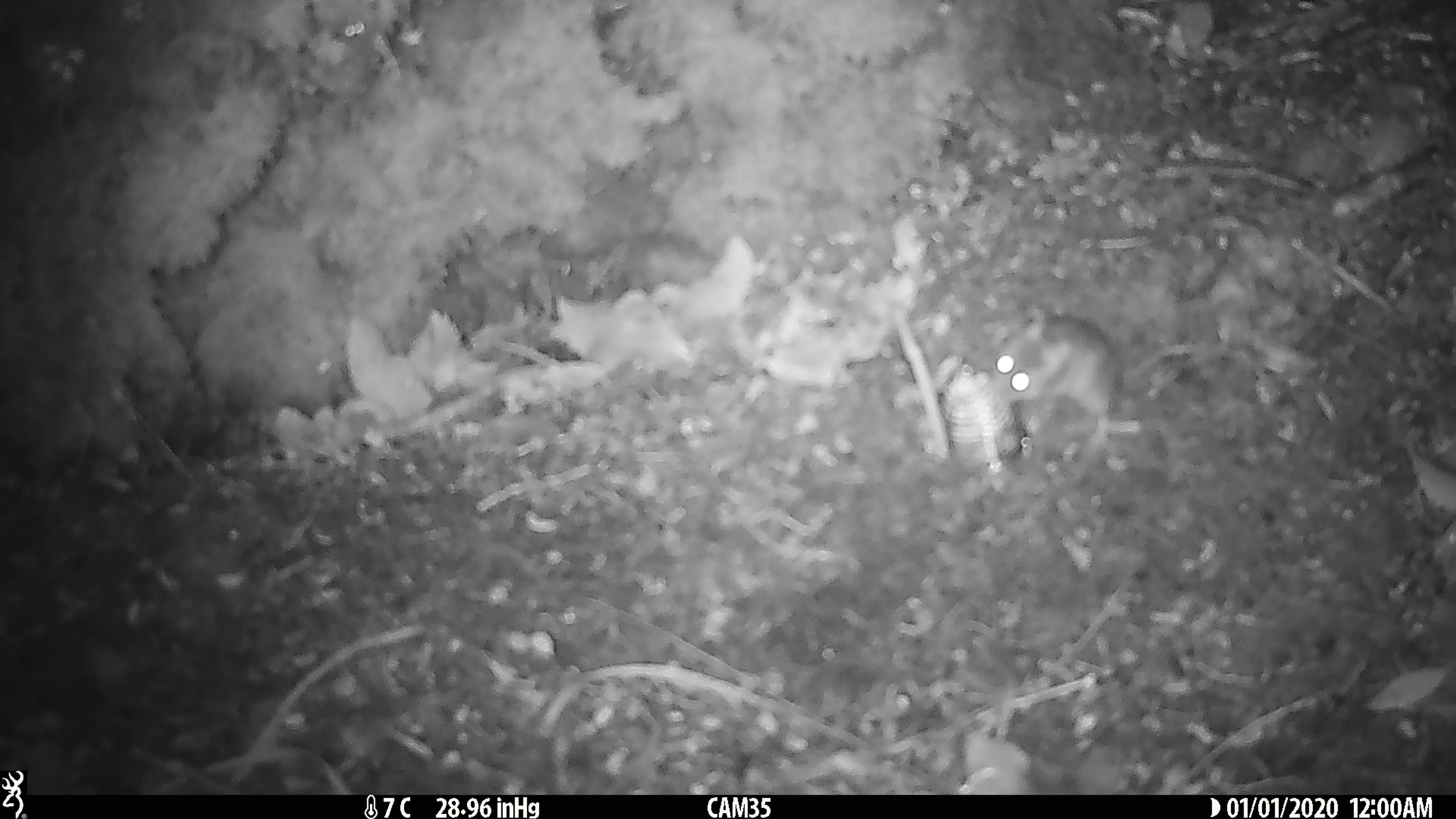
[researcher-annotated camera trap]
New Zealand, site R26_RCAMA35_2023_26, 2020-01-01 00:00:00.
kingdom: Animalia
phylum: Chordata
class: Mammalia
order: Rodentia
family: Muridae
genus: Mus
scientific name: Mus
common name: mouse